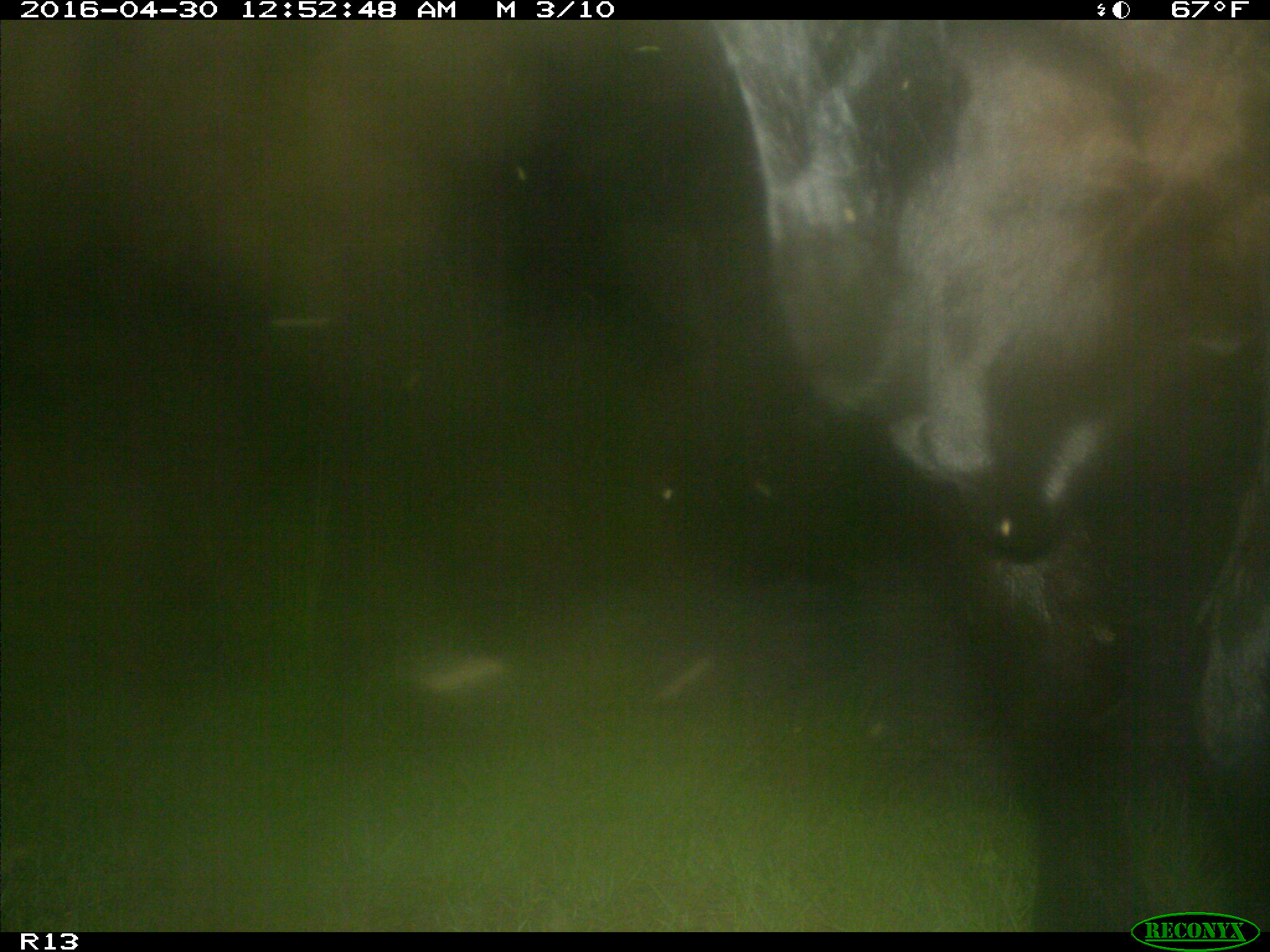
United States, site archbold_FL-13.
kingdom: Animalia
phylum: Chordata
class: Mammalia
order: Artiodactyla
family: Bovidae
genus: Bos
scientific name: Bos taurus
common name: domestic cow